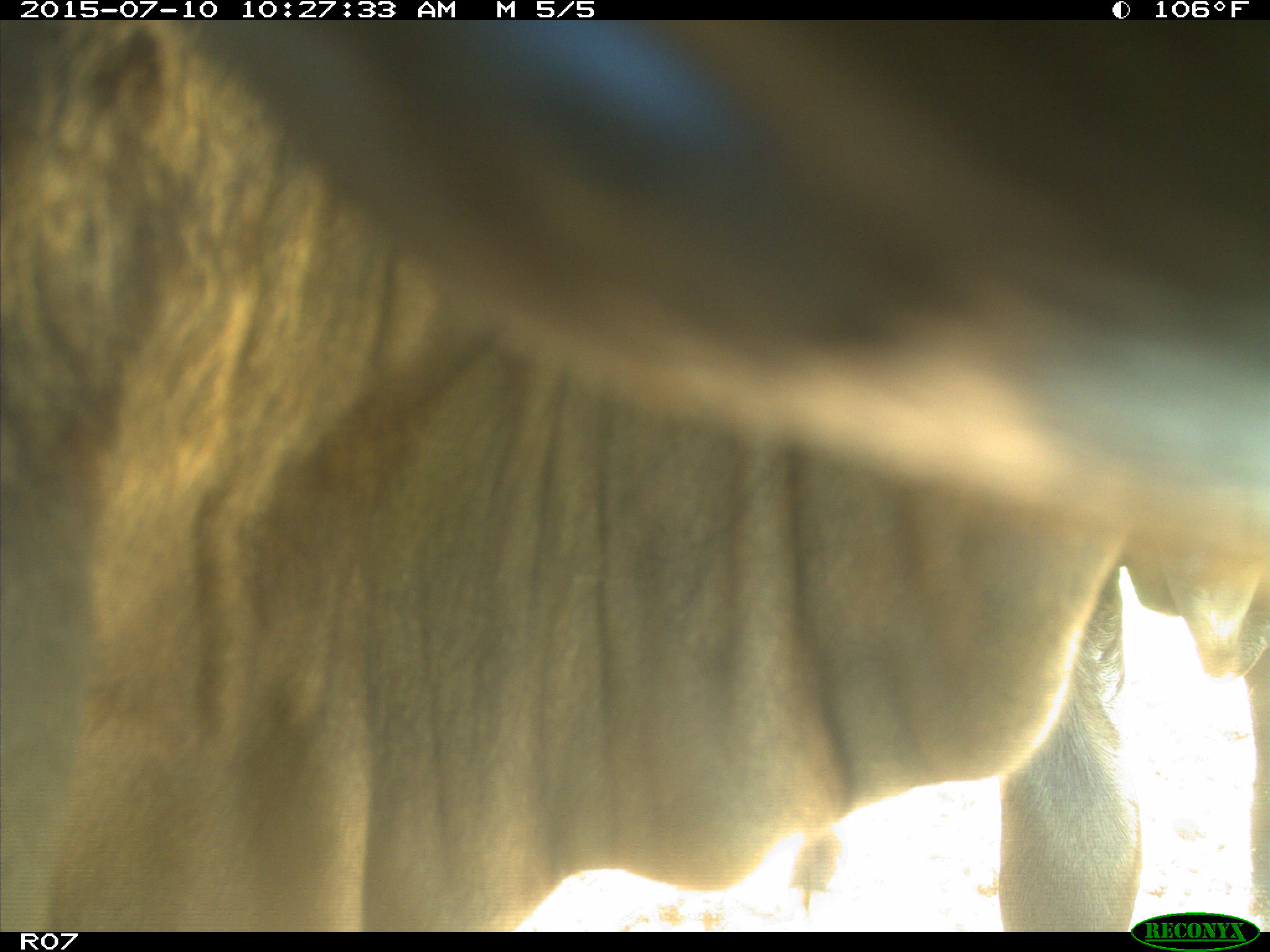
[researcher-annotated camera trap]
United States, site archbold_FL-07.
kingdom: Animalia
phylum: Chordata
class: Mammalia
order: Artiodactyla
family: Bovidae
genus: Bos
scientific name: Bos taurus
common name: domestic cow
Bos taurus (domestic cow).